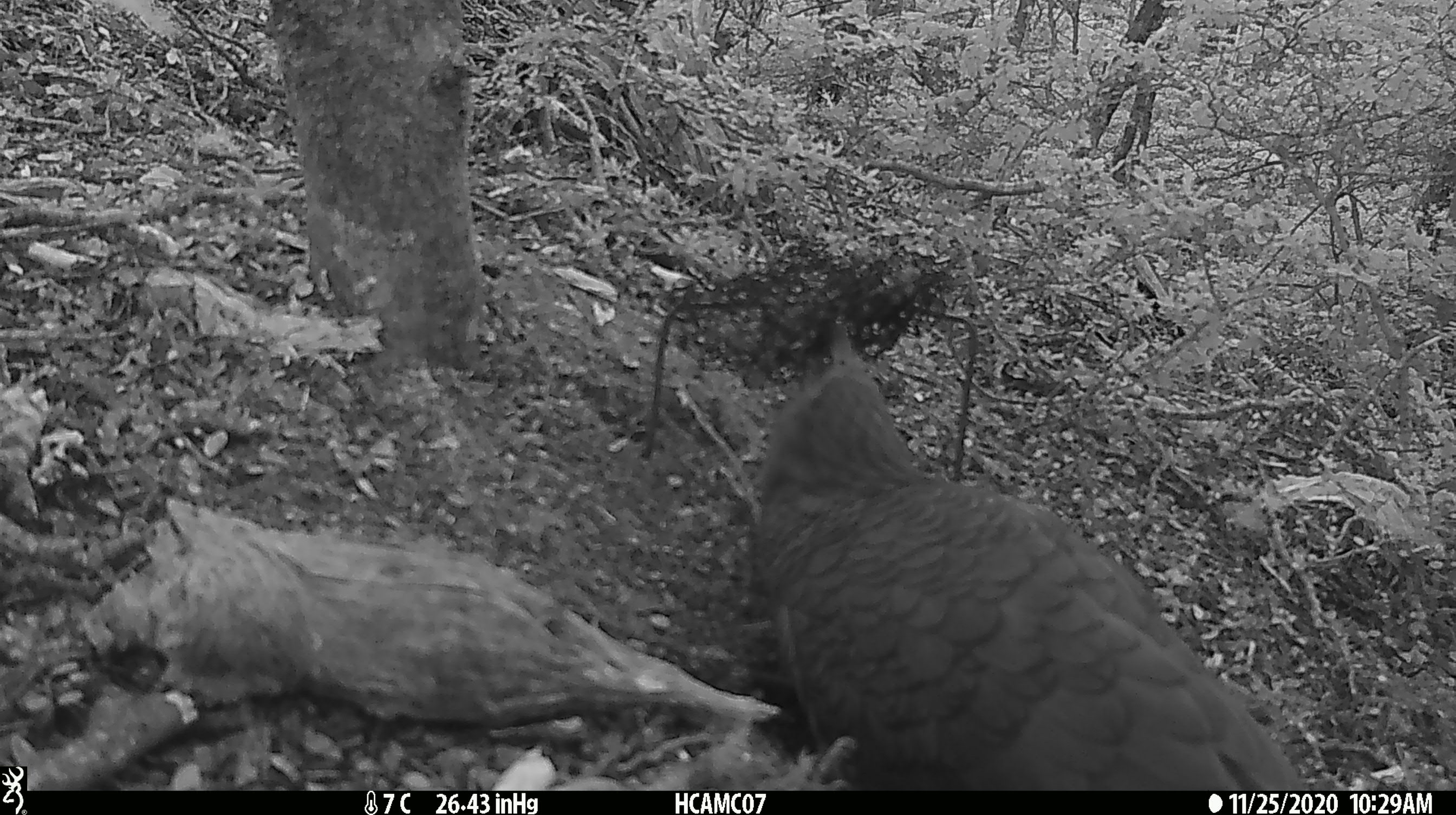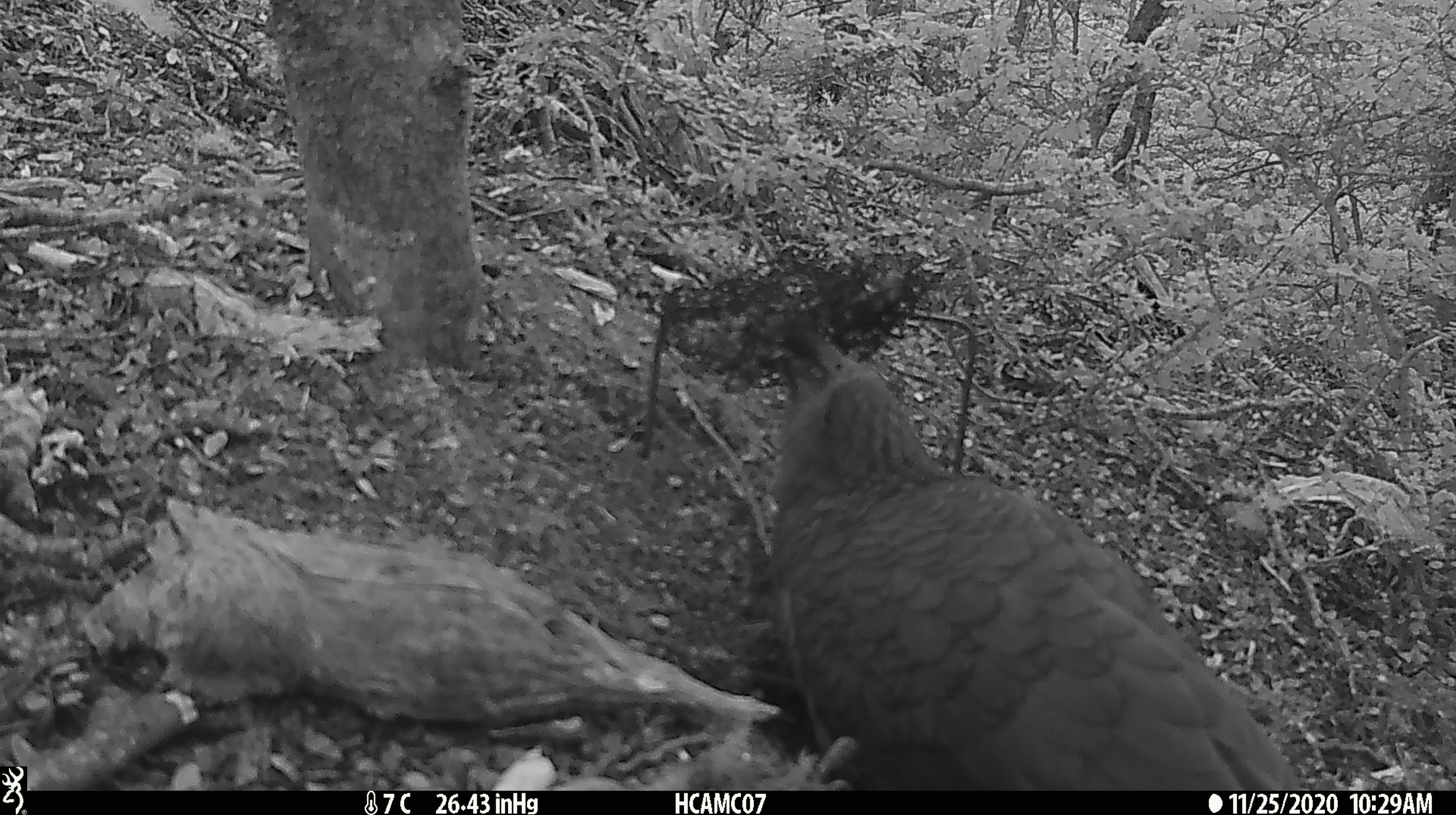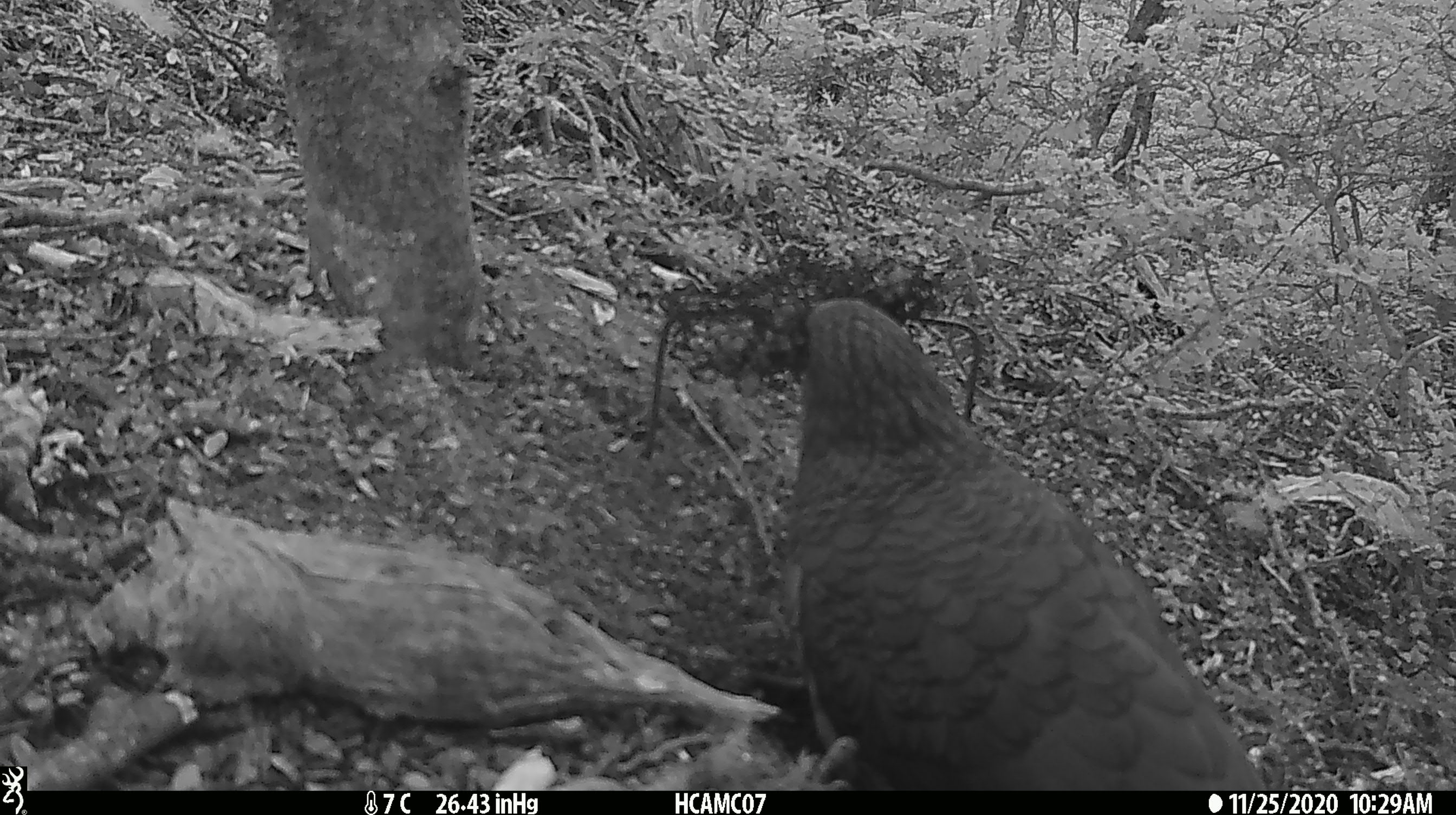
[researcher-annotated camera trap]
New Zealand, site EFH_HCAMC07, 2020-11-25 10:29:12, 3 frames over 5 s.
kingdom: Animalia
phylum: Chordata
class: Aves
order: Psittaciformes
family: Strigopidae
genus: Nestor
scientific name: Nestor notabilis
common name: kea